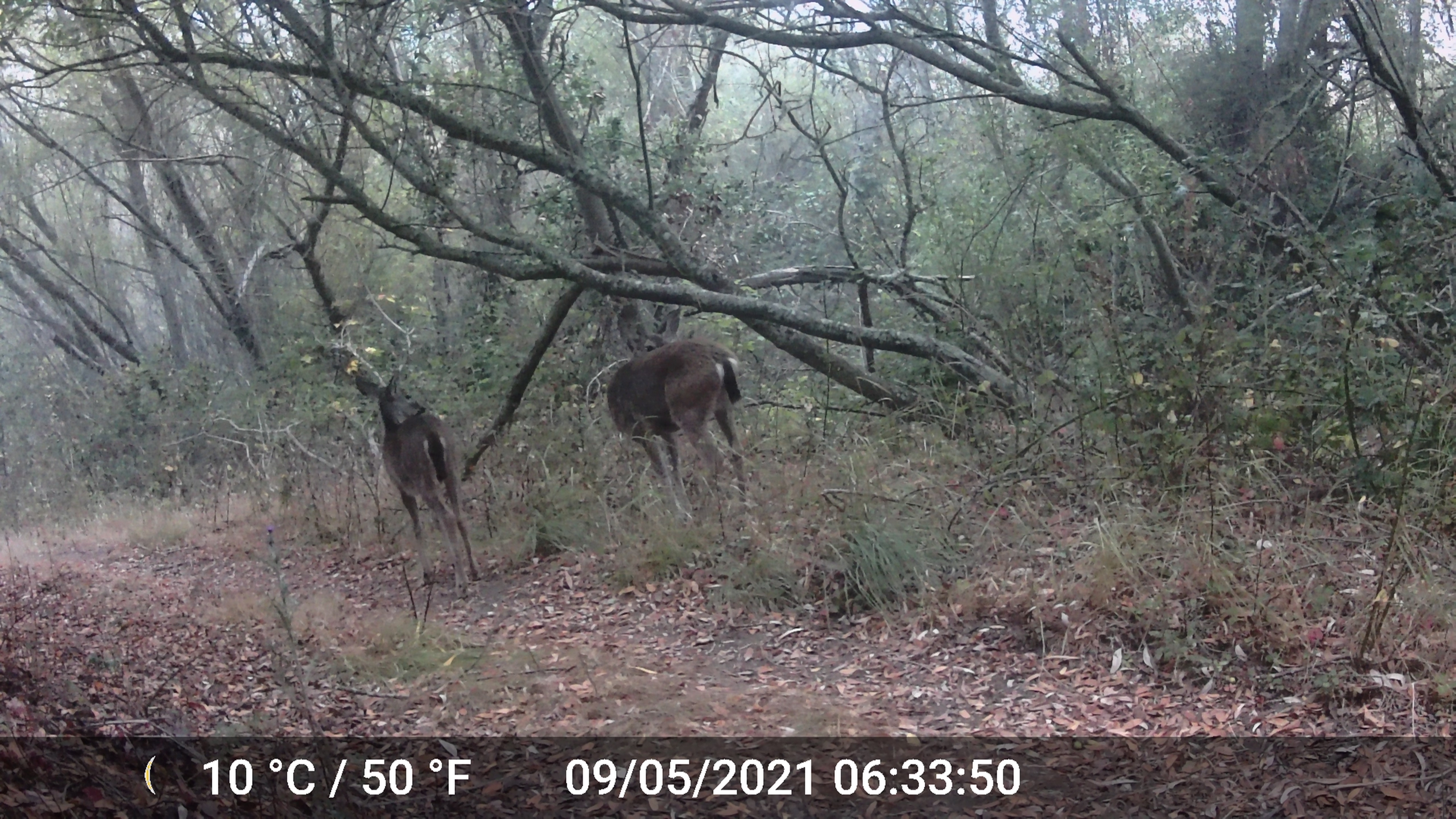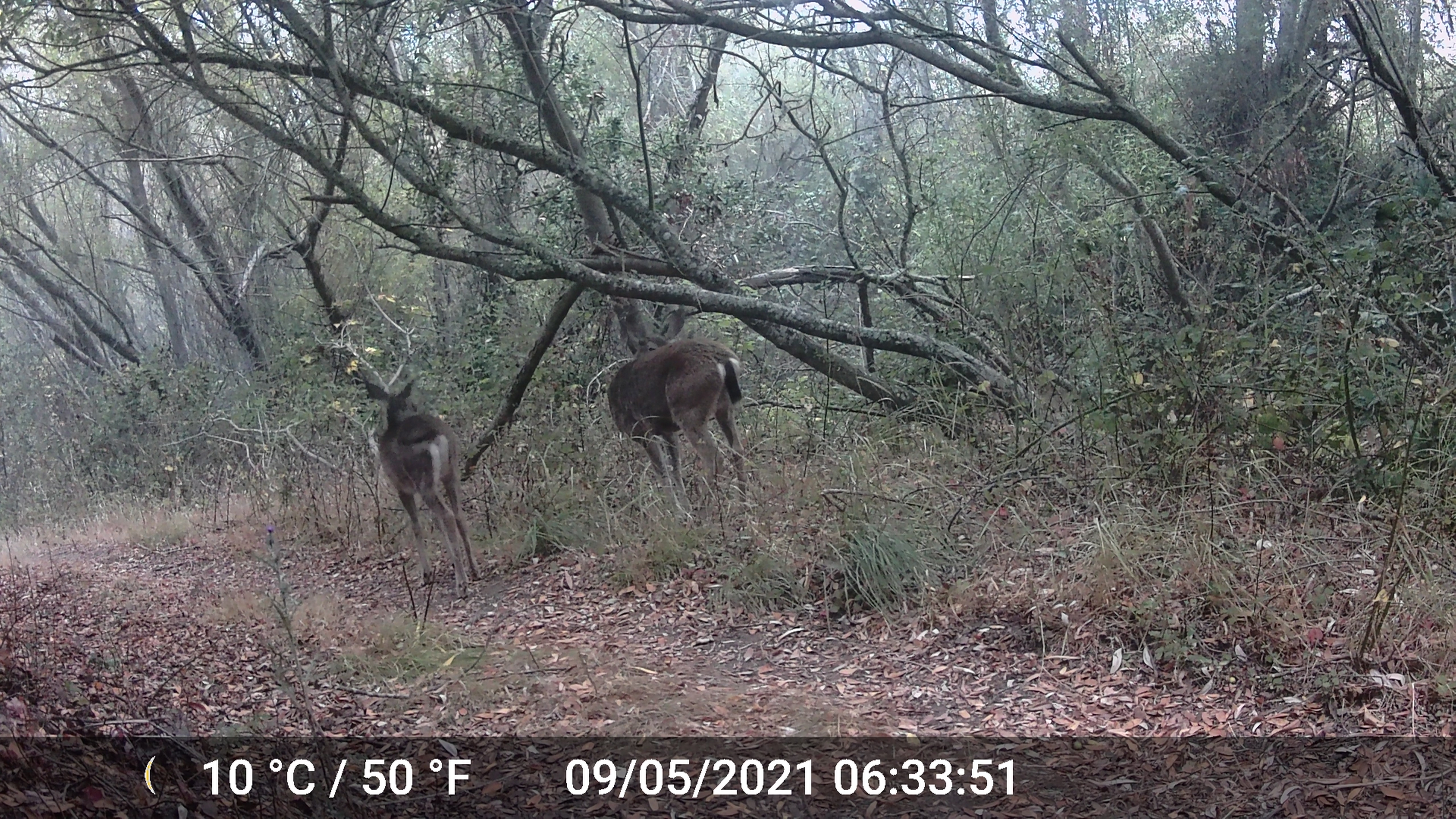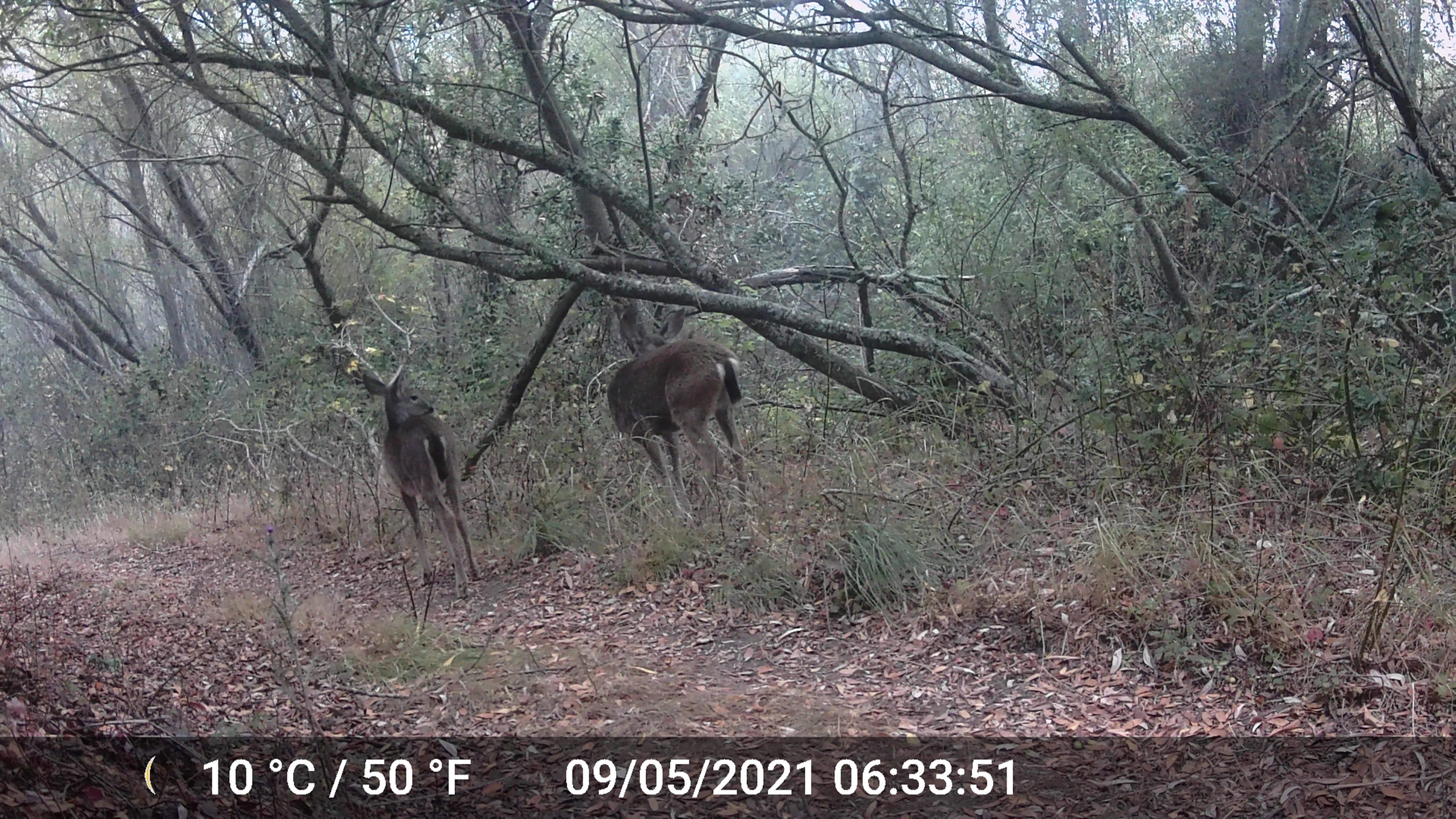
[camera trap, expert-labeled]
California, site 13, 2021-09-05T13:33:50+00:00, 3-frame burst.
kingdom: Animalia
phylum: Chordata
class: Mammalia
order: Artiodactyla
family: Cervidae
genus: Odocoileus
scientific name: Odocoileus hemionus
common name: mule deer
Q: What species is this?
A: Mule deer (Odocoileus hemionus).